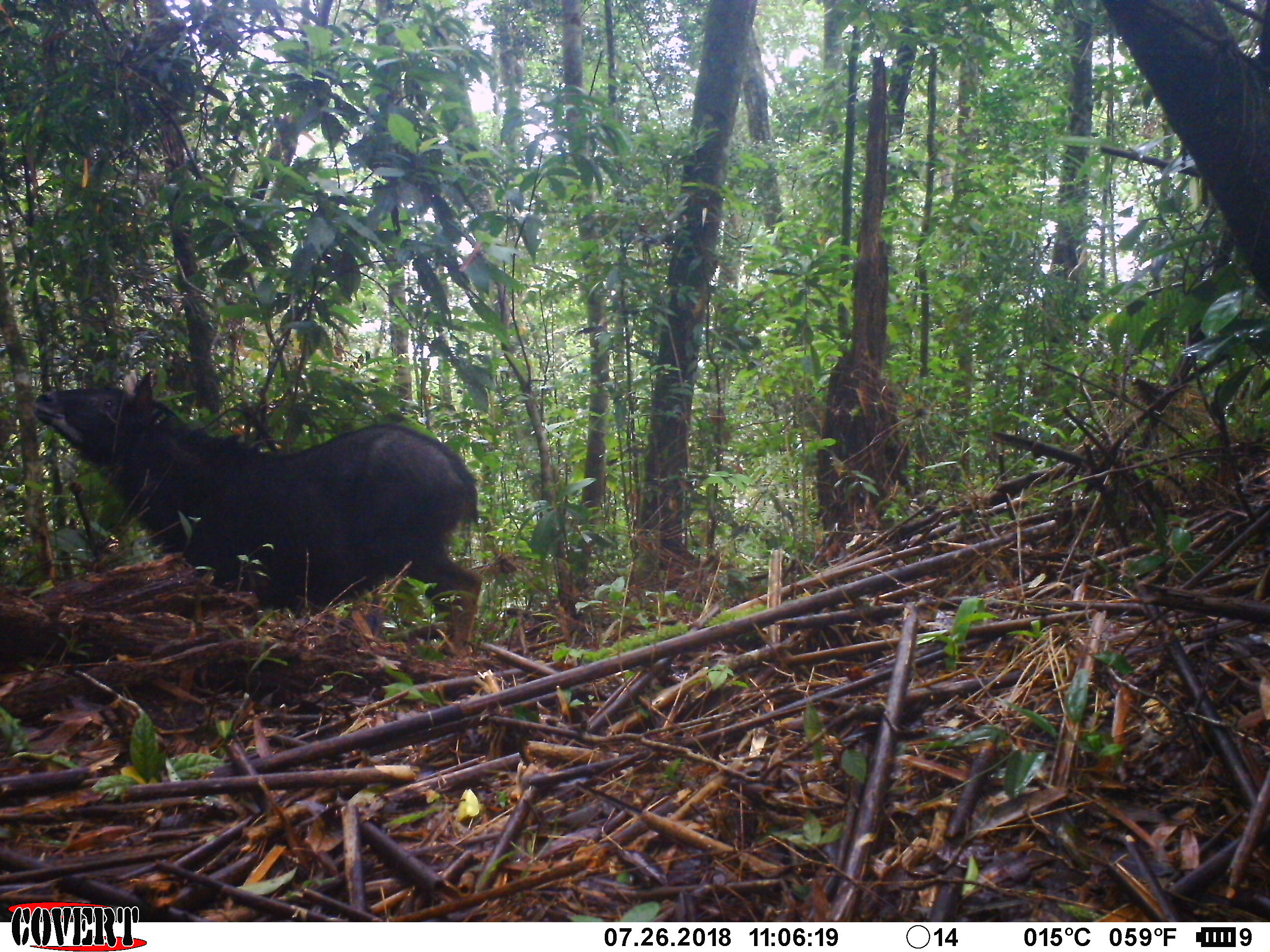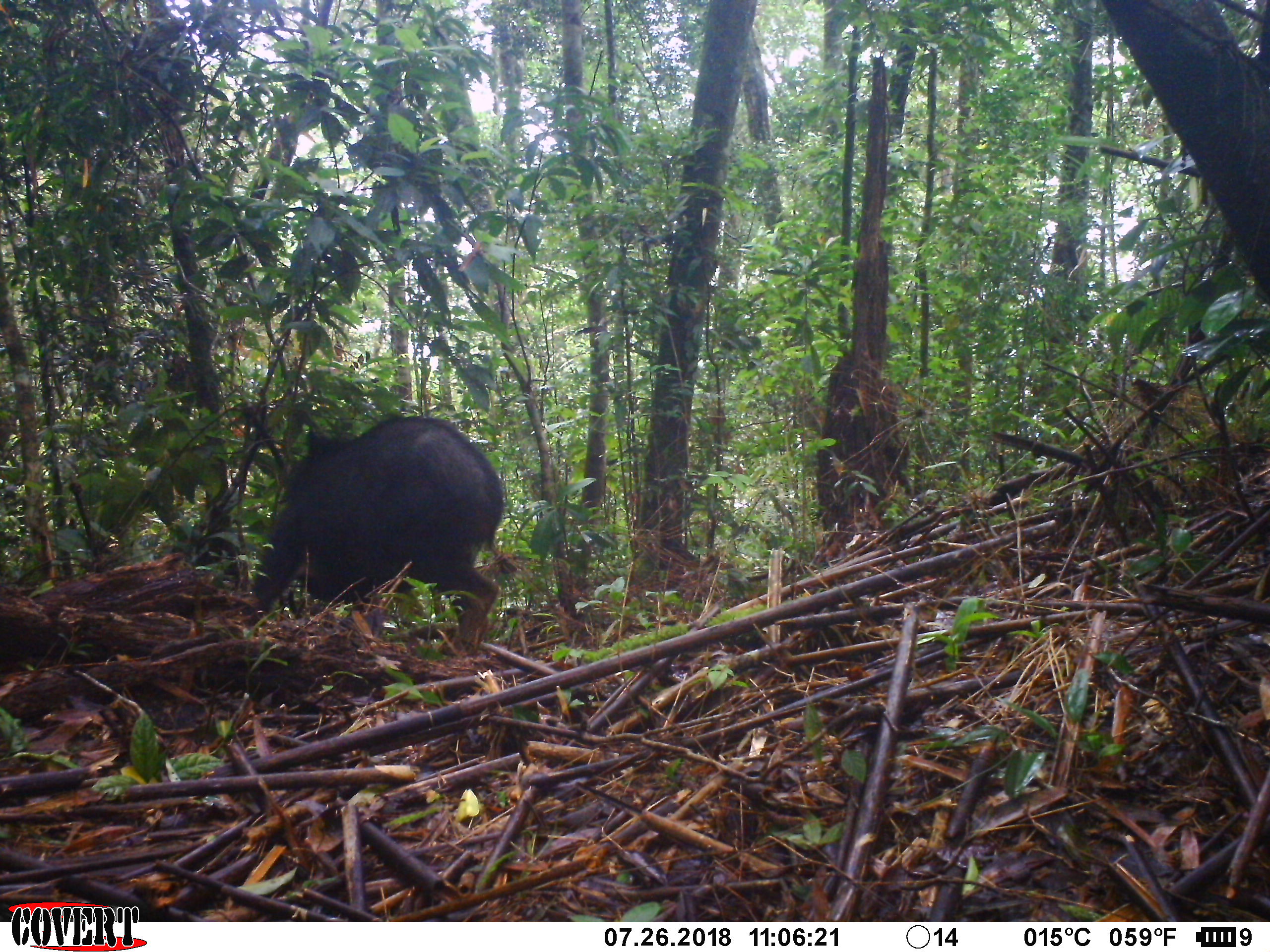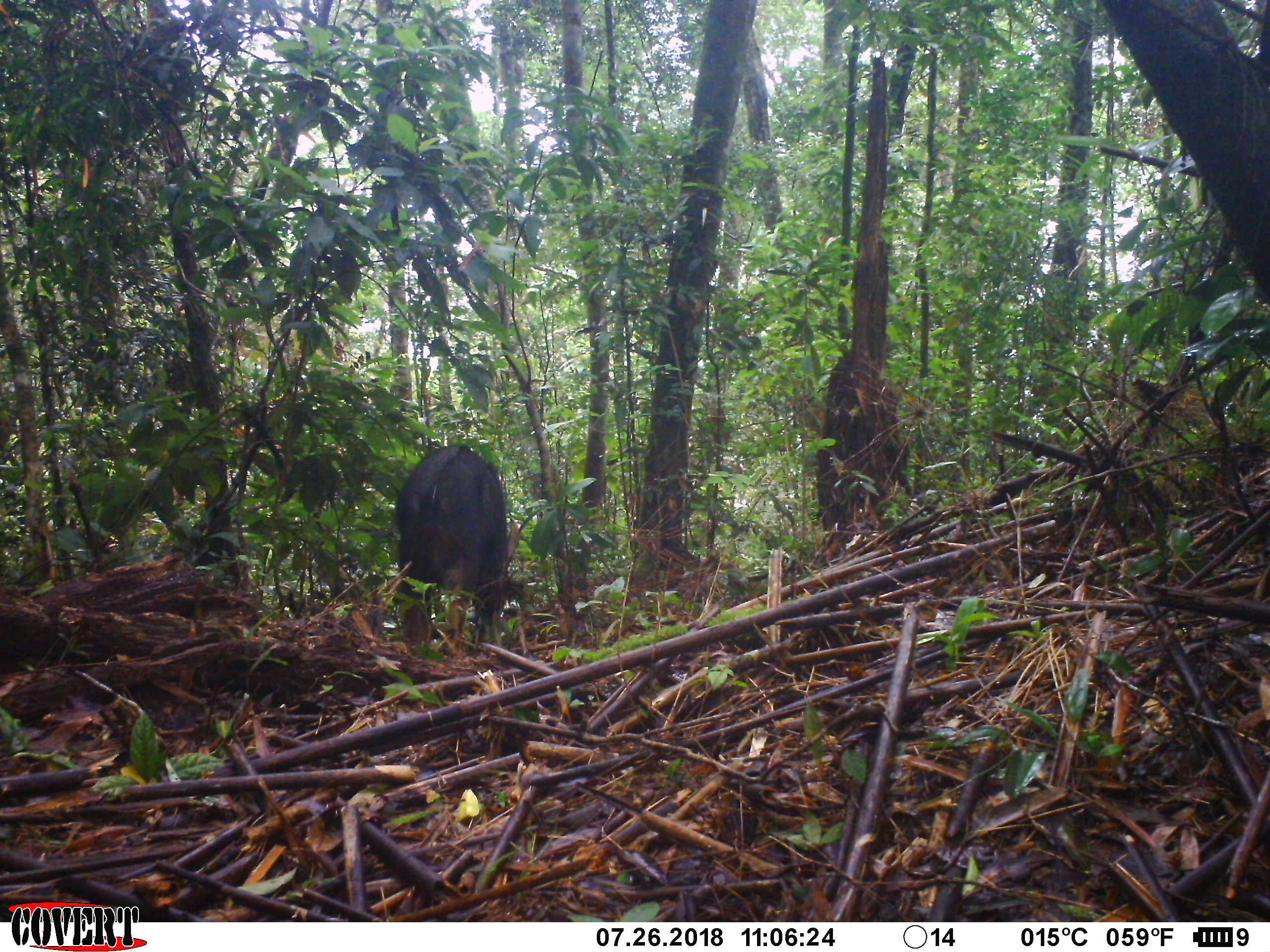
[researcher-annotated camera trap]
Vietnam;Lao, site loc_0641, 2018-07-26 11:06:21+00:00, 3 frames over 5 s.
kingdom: Animalia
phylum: Chordata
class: Mammalia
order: Artiodactyla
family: Bovidae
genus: Capricornis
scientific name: Capricornis sumatraensis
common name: chinese serow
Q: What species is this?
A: Chinese serow (Capricornis sumatraensis).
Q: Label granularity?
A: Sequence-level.